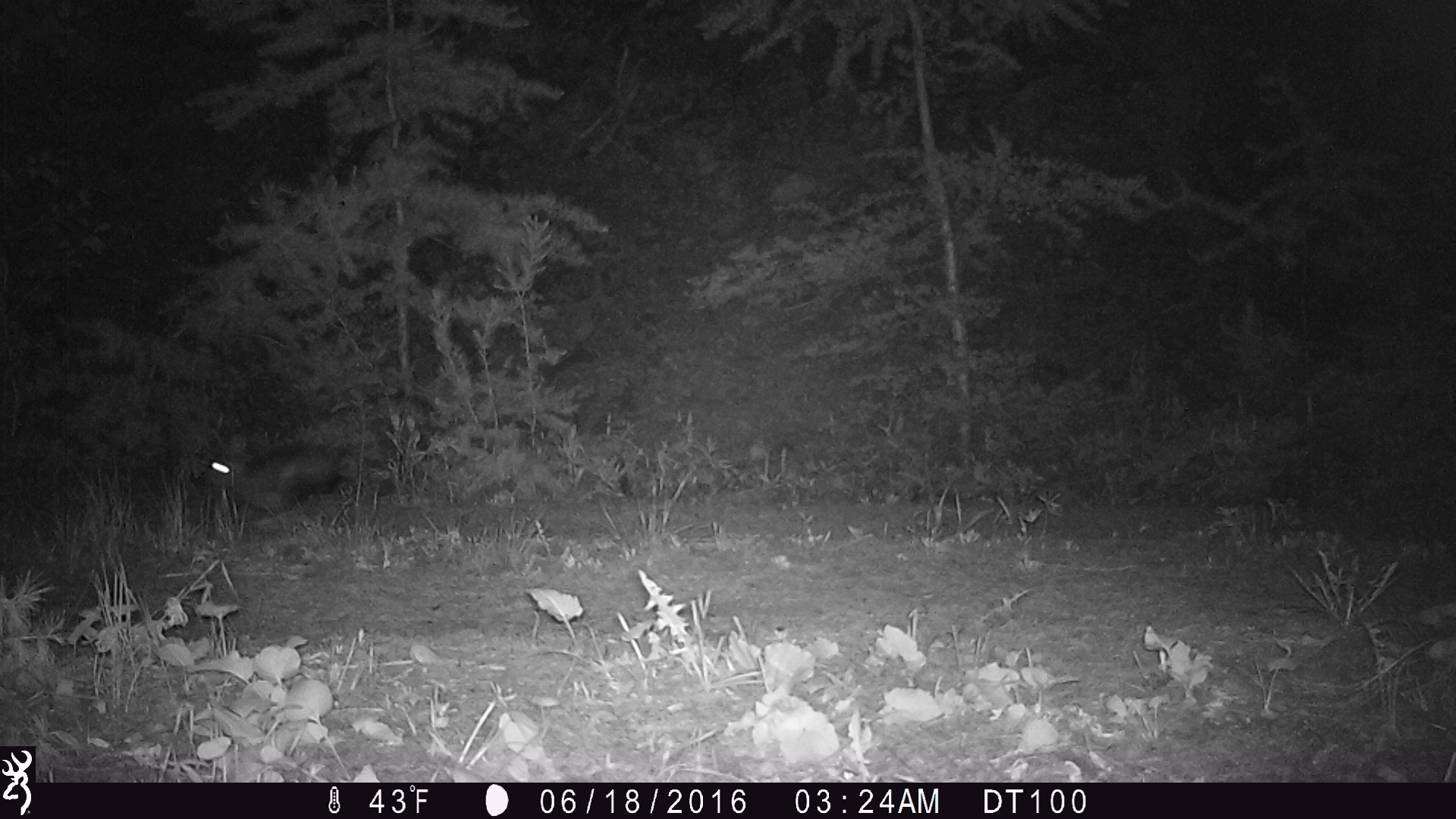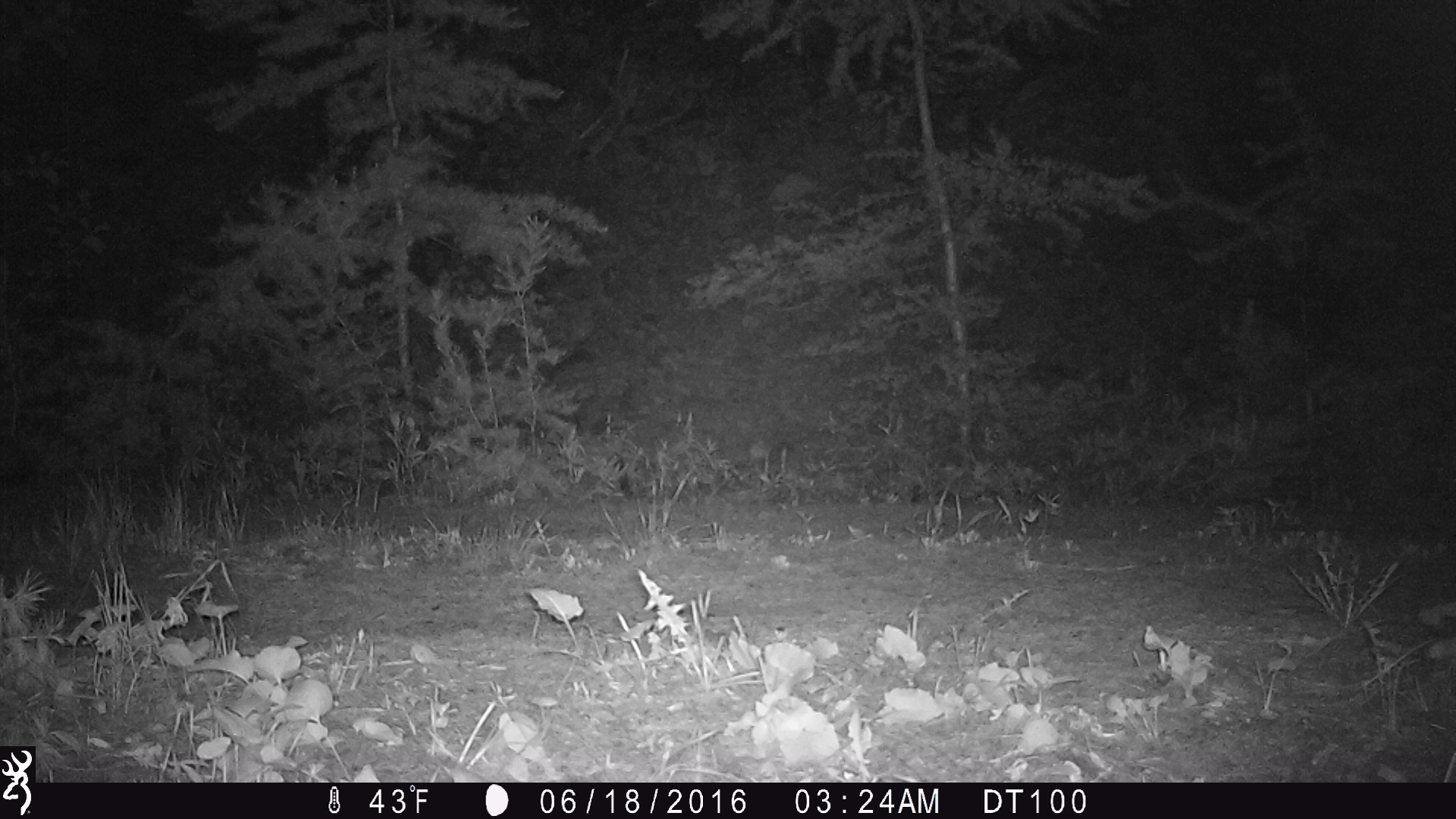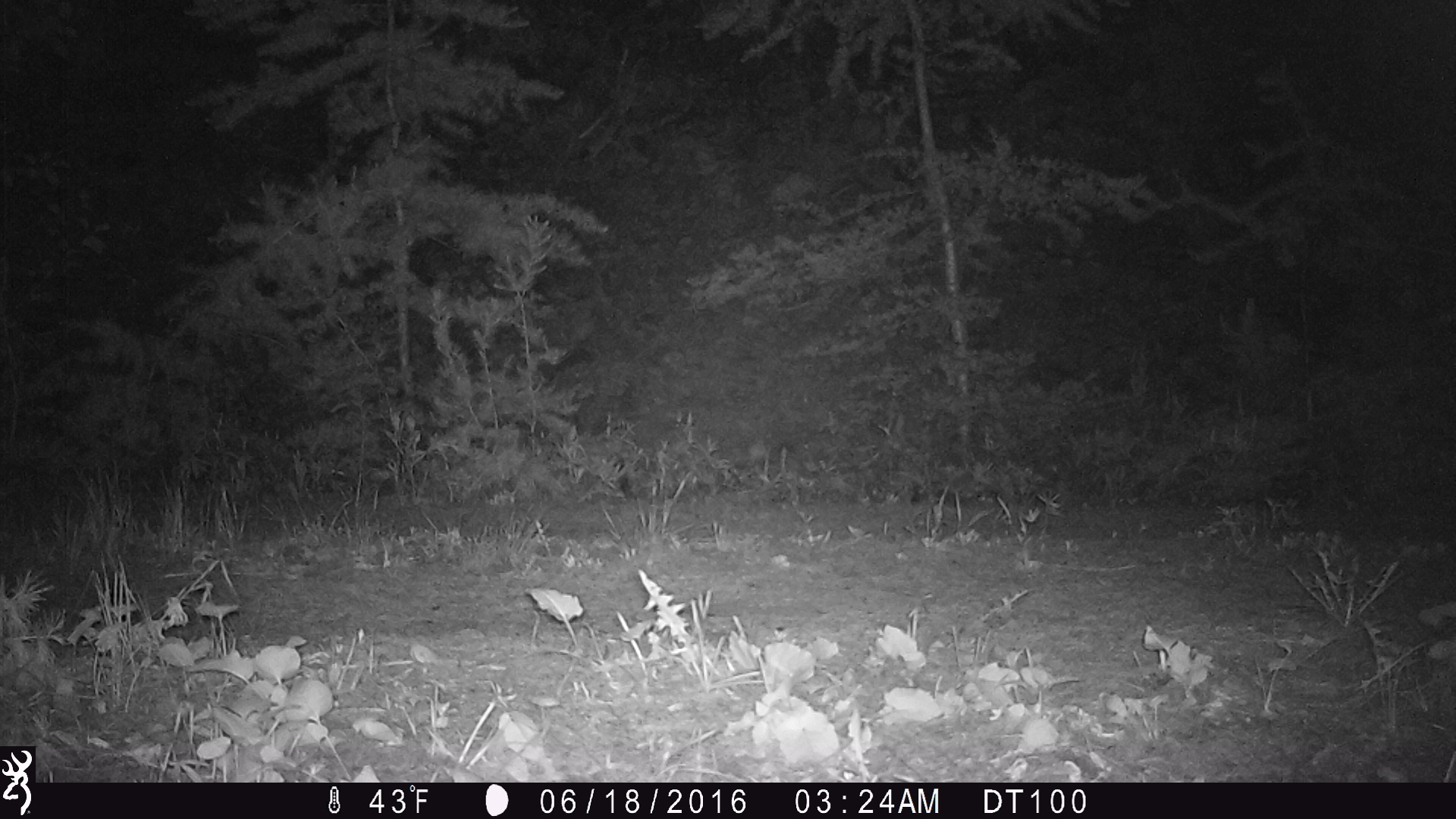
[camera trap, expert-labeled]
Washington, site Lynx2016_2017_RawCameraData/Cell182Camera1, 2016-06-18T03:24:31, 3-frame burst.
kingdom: Animalia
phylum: Chordata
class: Mammalia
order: Lagomorpha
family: Leporidae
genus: Lepus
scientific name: Lepus americanus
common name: snowshoe hare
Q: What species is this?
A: Lepus americanus (snowshoe hare).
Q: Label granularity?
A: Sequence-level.